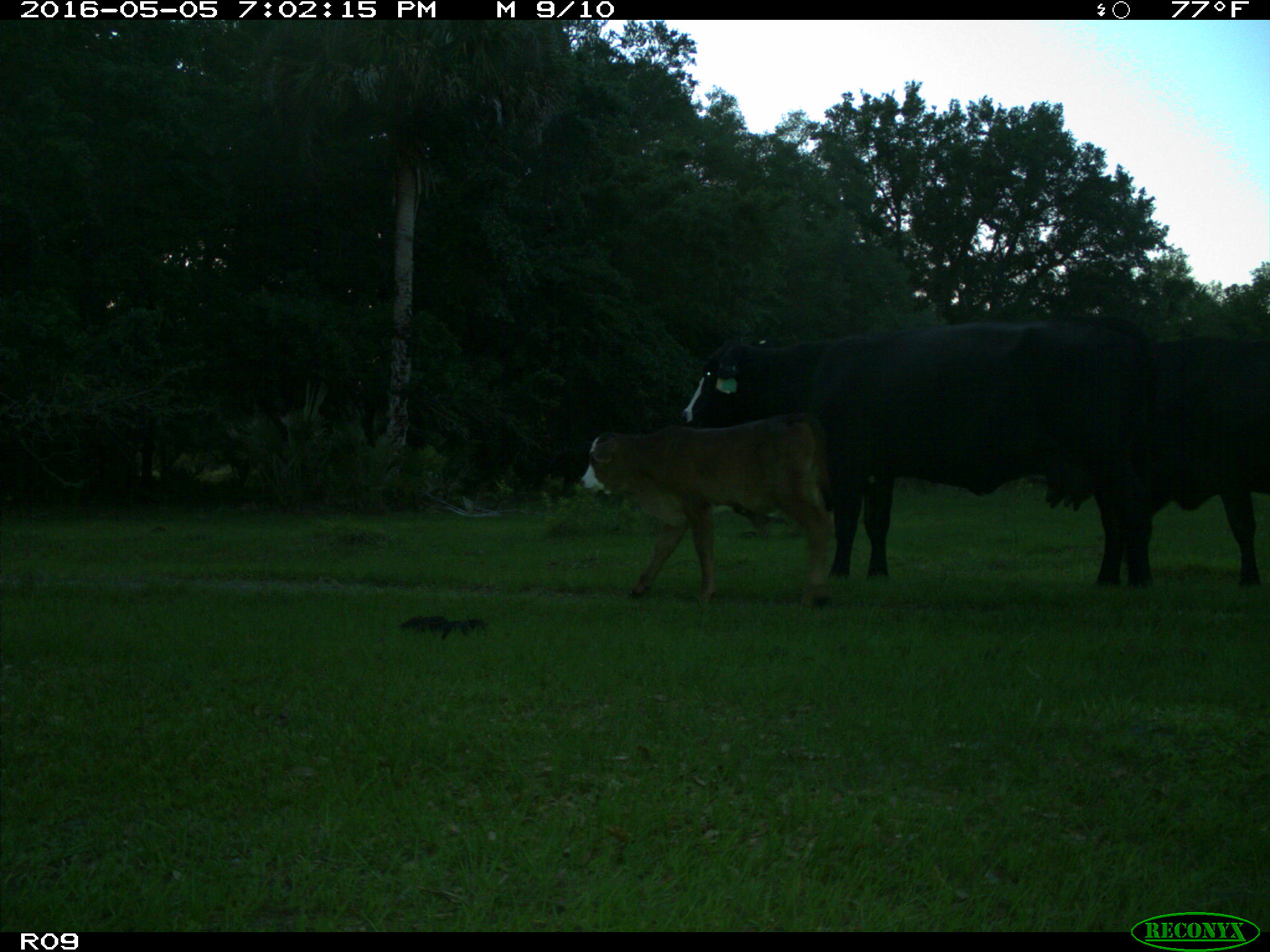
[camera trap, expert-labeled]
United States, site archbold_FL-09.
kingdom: Animalia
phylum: Chordata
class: Mammalia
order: Artiodactyla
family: Bovidae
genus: Bos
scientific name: Bos taurus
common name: domestic cow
Bos taurus (domestic cow).